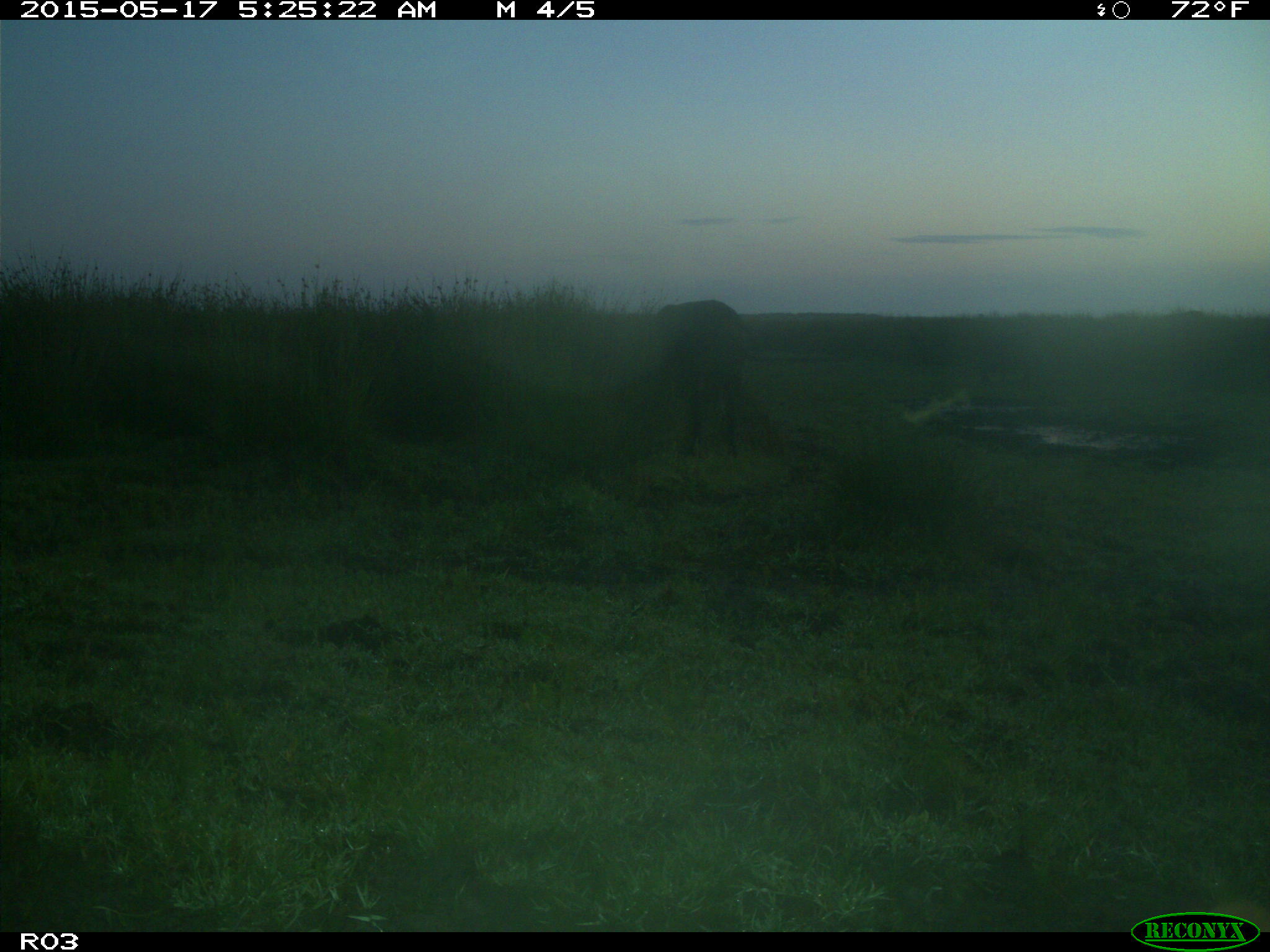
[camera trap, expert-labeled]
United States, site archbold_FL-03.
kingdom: Animalia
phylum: Chordata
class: Mammalia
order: Artiodactyla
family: Bovidae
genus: Bos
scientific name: Bos taurus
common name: domestic cow